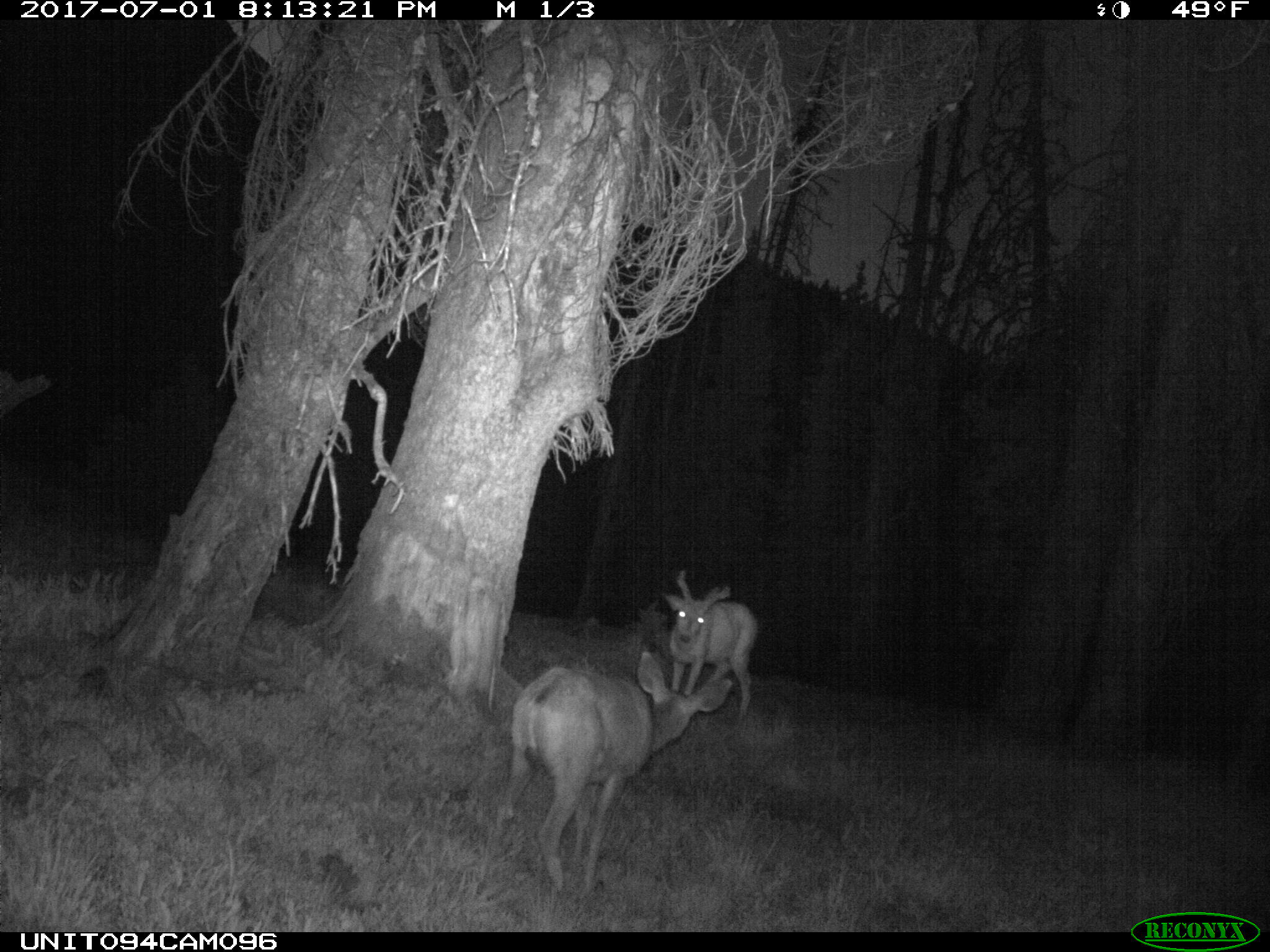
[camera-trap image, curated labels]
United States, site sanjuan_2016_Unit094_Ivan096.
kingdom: Animalia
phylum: Chordata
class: Mammalia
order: Artiodactyla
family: Cervidae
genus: Odocoileus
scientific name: Odocoileus hemionus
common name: mule deer